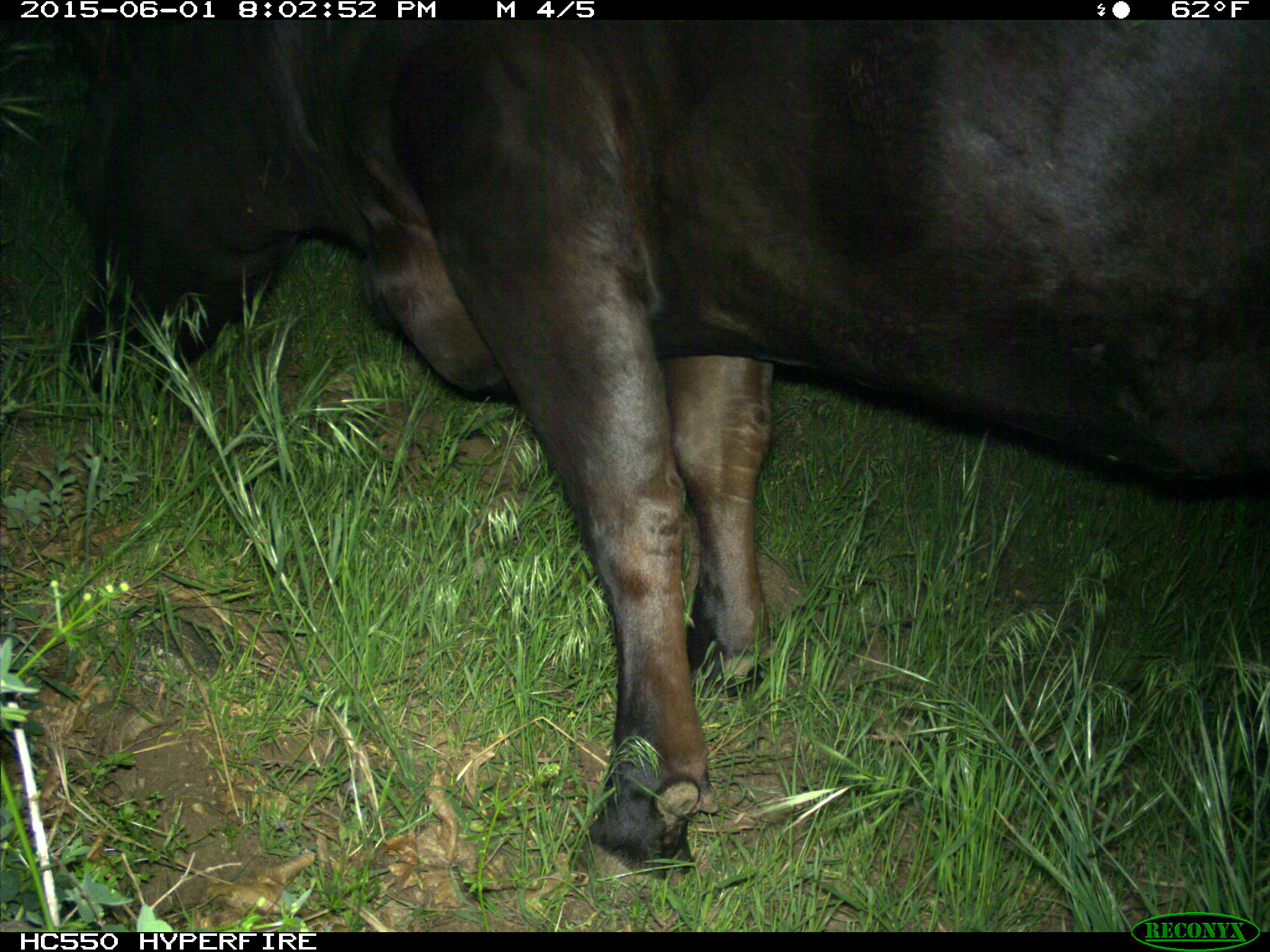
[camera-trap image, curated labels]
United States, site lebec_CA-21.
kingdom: Animalia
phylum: Chordata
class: Mammalia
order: Artiodactyla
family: Bovidae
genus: Bos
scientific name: Bos taurus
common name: domestic cow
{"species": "Bos taurus (domestic cow)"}